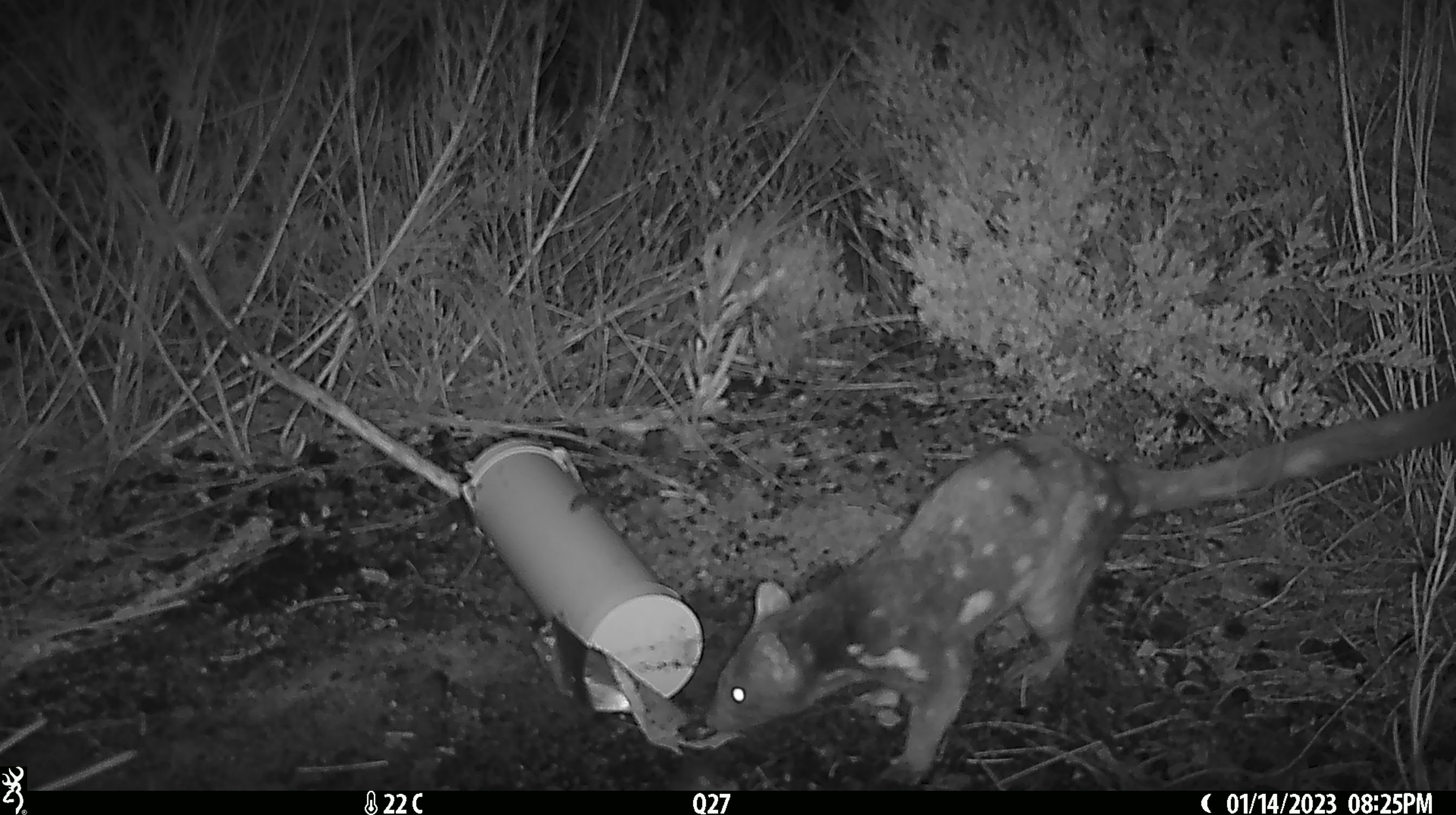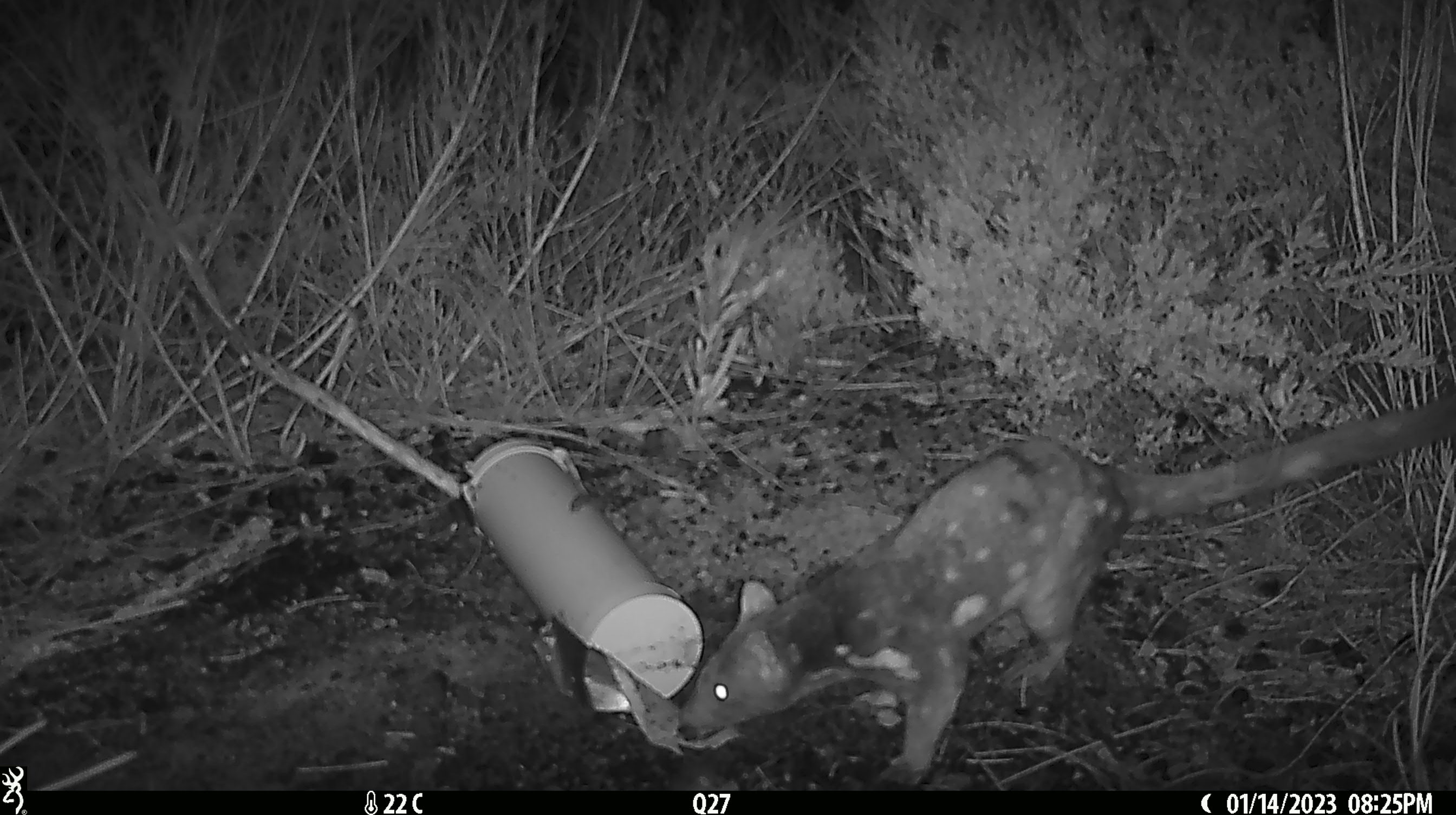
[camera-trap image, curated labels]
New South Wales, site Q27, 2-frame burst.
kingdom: Animalia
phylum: Chordata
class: Mammalia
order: Dasyuromorphia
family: Dasyuridae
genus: Dasyurus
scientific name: Dasyurus maculatus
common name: spotted-tailed quoll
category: quoll